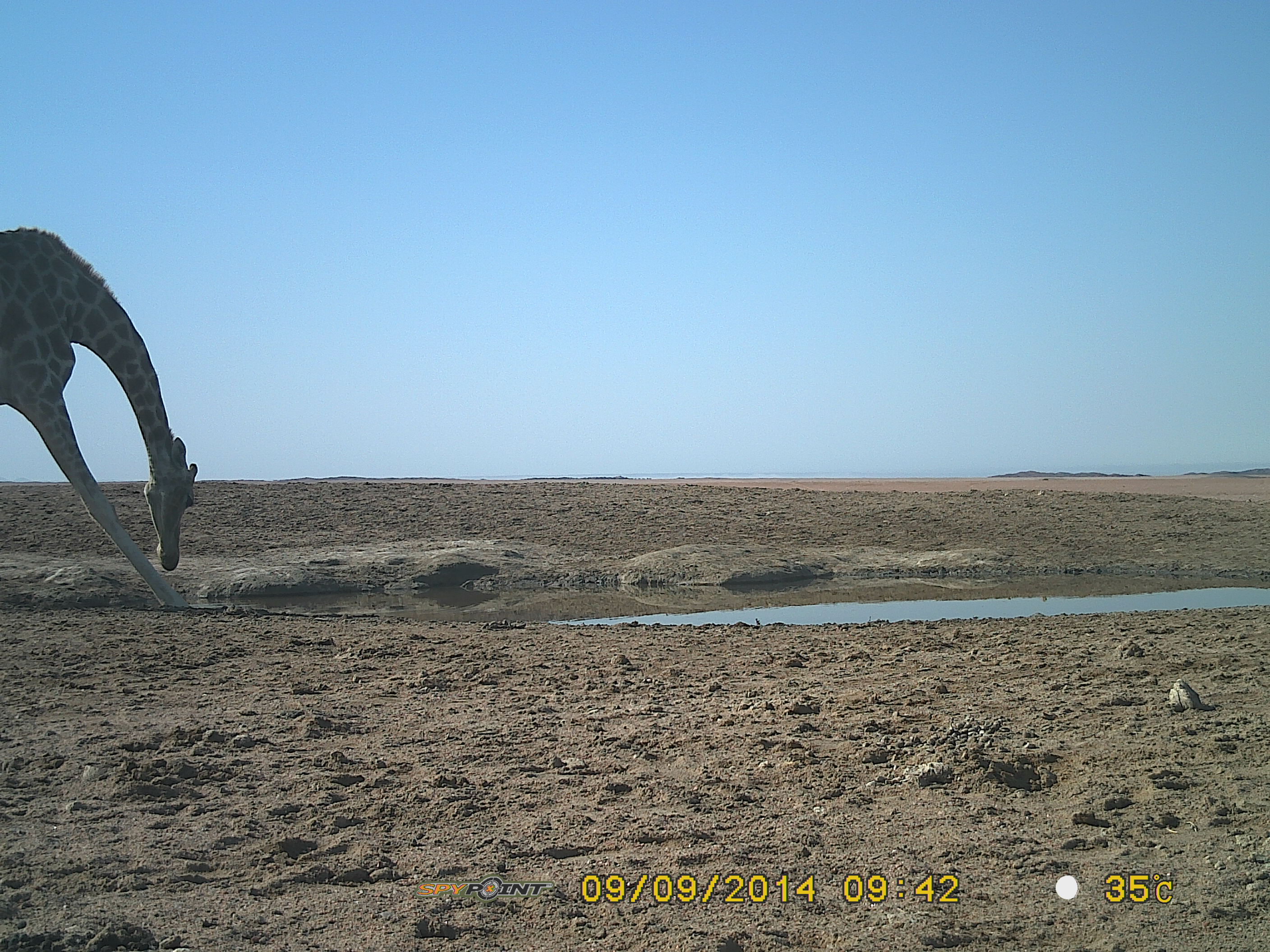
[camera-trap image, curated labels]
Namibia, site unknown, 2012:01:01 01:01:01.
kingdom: Animalia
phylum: Chordata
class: Mammalia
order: Artiodactyla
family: Giraffidae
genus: Giraffa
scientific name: Giraffa camelopardalis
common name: giraffe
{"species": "Giraffa camelopardalis (giraffe)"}